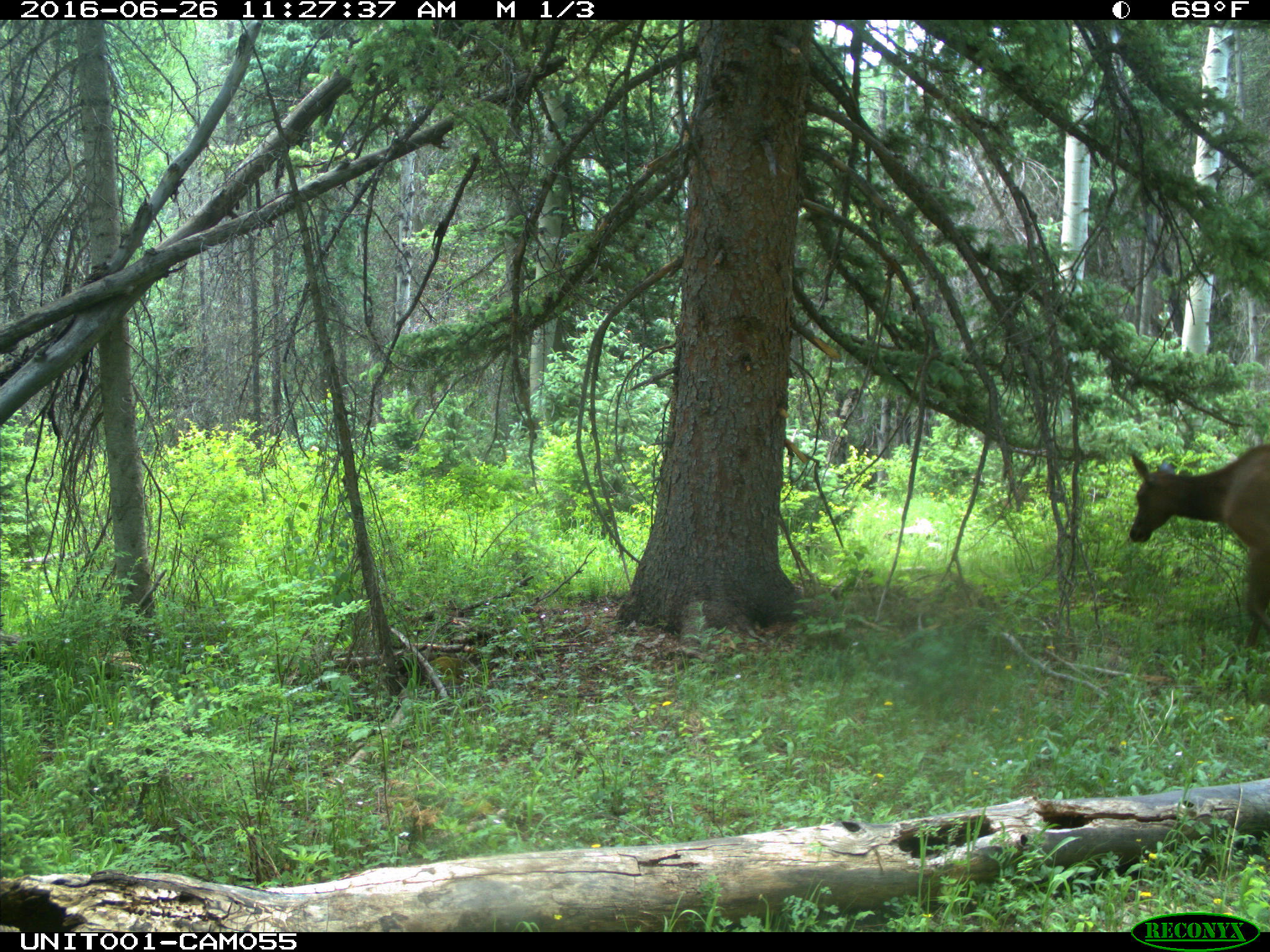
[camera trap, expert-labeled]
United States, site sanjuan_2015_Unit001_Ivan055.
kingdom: Animalia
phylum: Chordata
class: Mammalia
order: Artiodactyla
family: Cervidae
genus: Cervus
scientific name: Cervus elaphus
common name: red deer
Cervus elaphus (red deer).